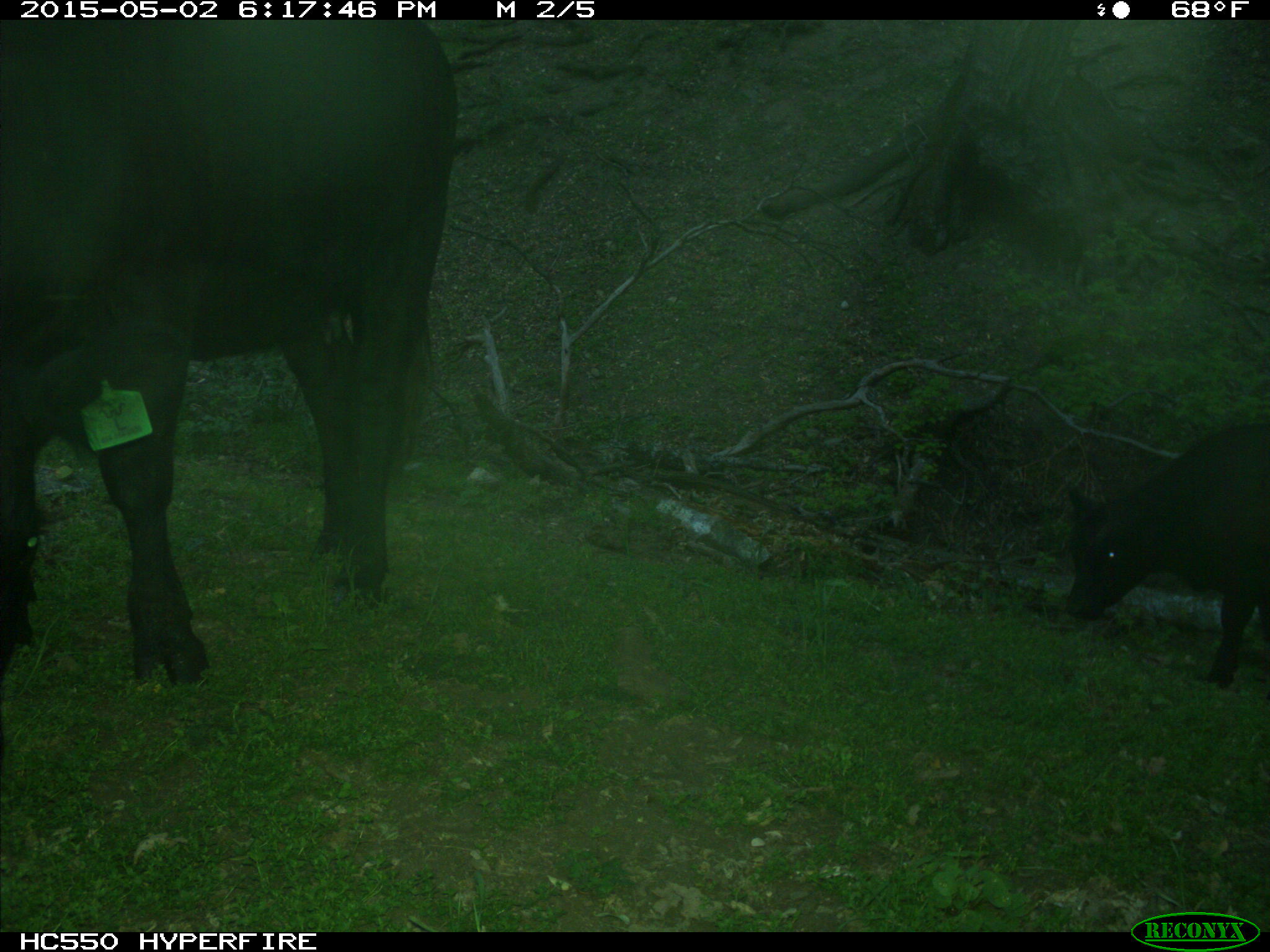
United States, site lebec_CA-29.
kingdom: Animalia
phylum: Chordata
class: Mammalia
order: Artiodactyla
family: Bovidae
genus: Bos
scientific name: Bos taurus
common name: domestic cow